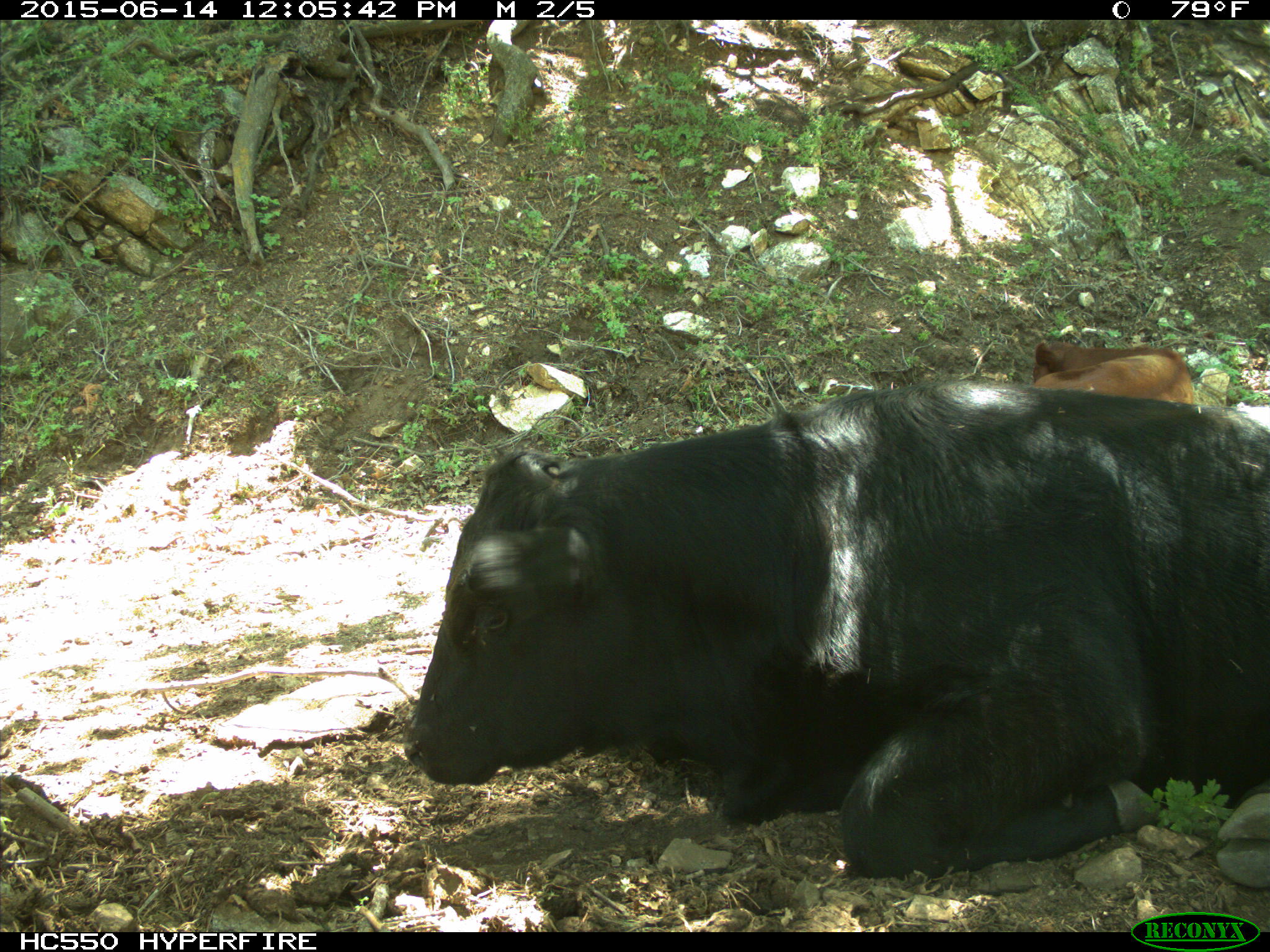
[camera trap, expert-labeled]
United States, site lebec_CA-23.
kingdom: Animalia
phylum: Chordata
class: Mammalia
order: Artiodactyla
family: Bovidae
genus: Bos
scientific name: Bos taurus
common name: domestic cow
Bos taurus (domestic cow).